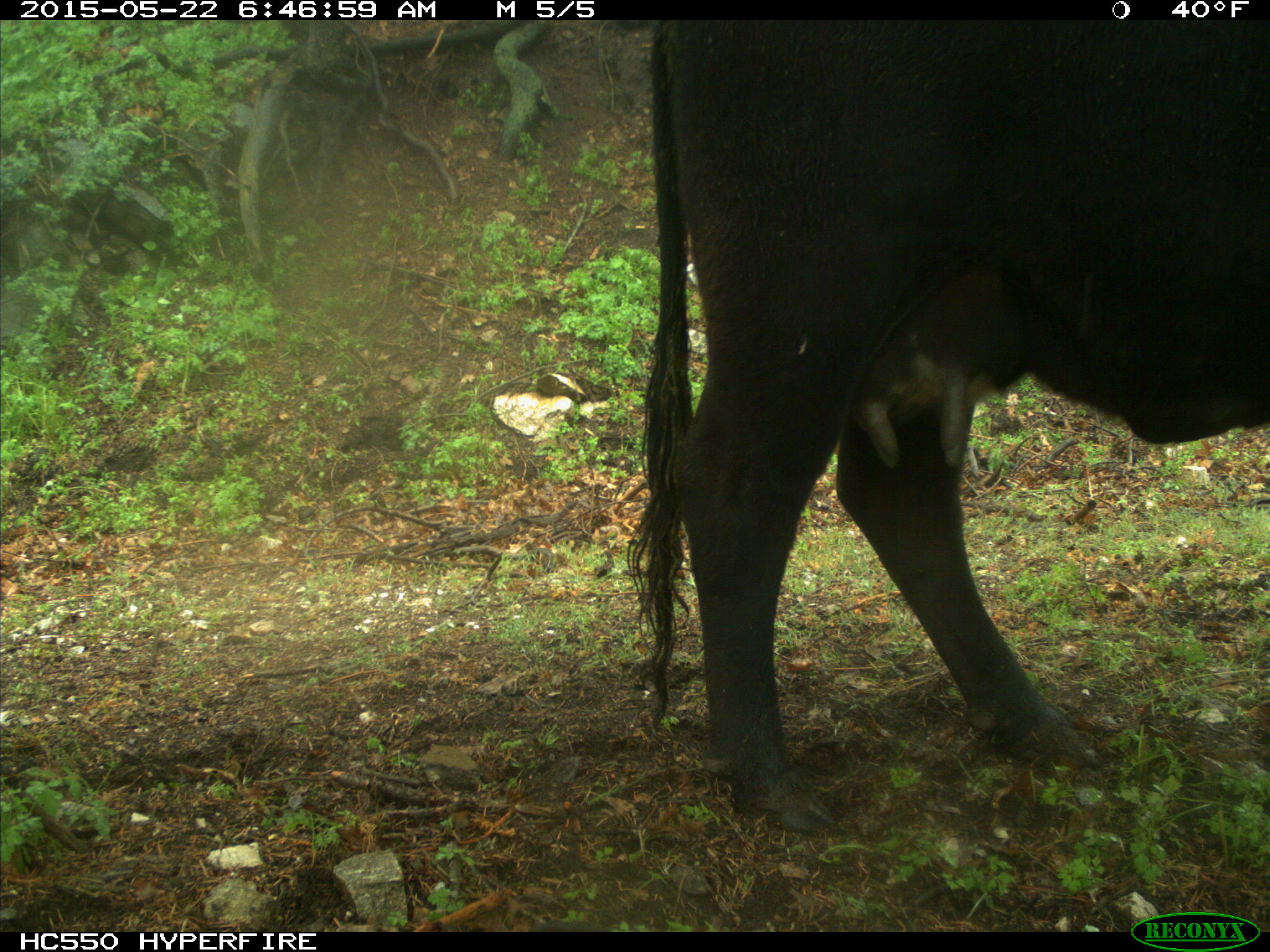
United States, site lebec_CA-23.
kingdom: Animalia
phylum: Chordata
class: Mammalia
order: Artiodactyla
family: Bovidae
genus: Bos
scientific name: Bos taurus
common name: domestic cow